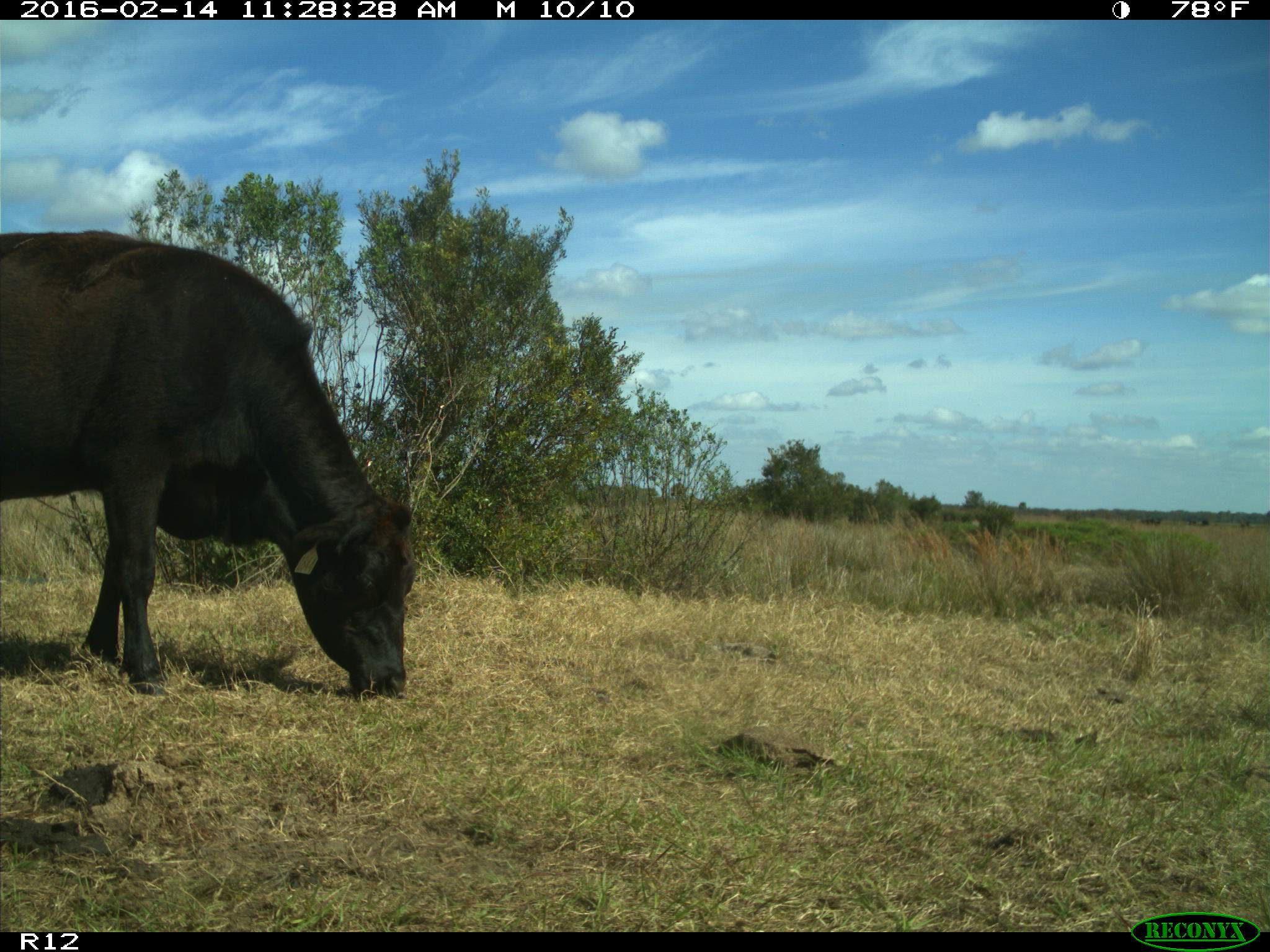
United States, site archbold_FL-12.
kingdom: Animalia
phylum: Chordata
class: Mammalia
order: Artiodactyla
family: Bovidae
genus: Bos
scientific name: Bos taurus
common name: domestic cow